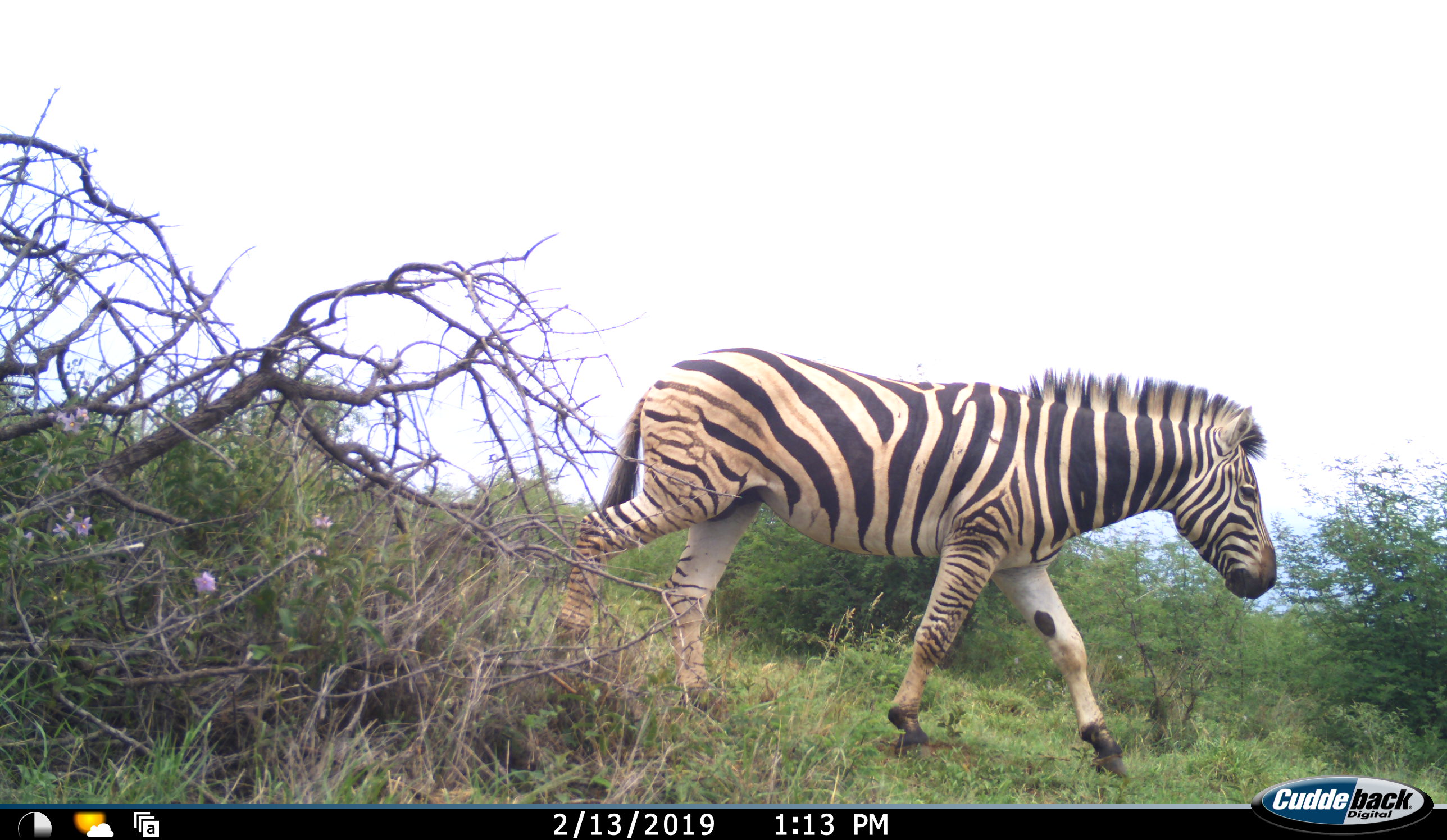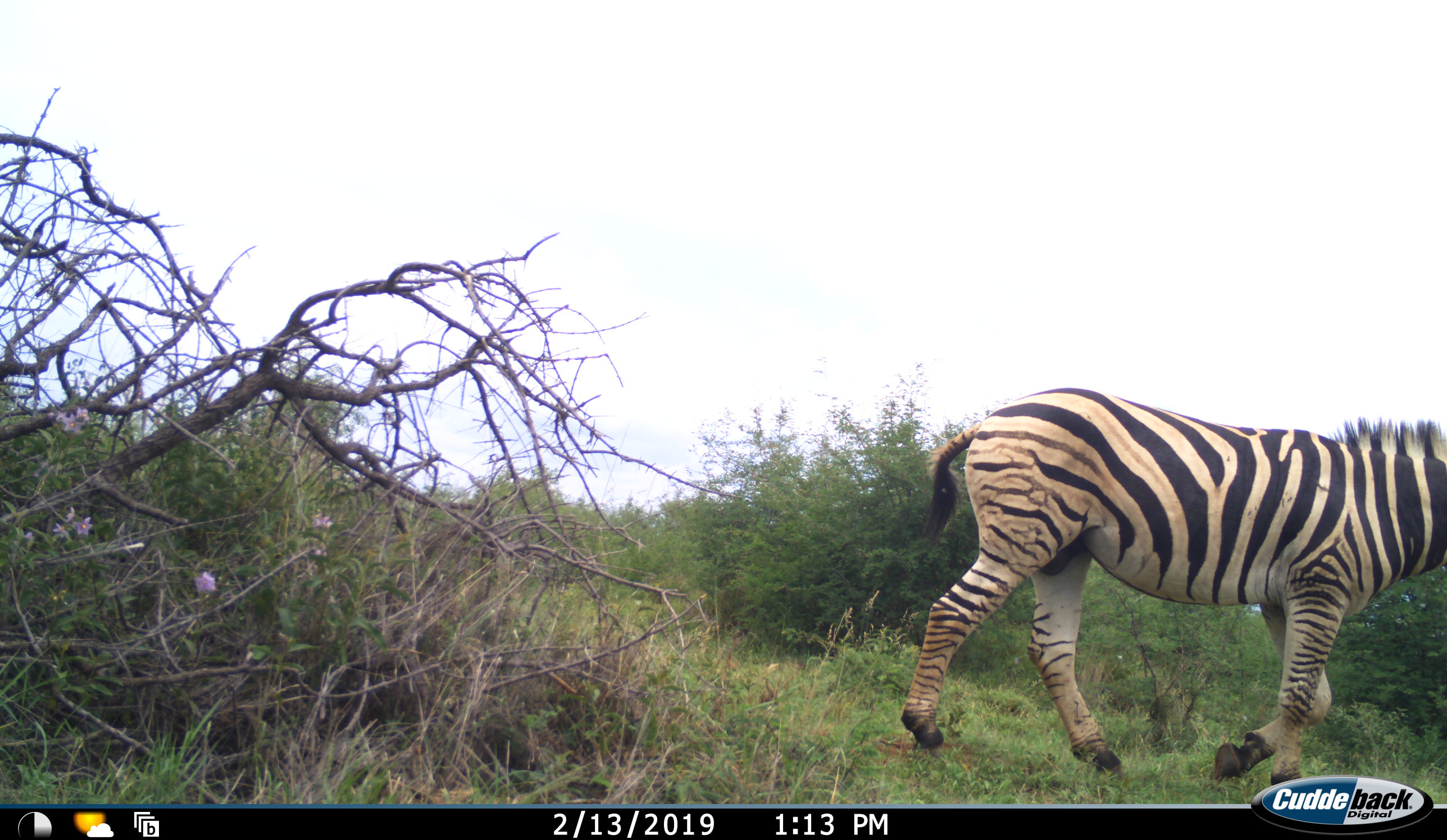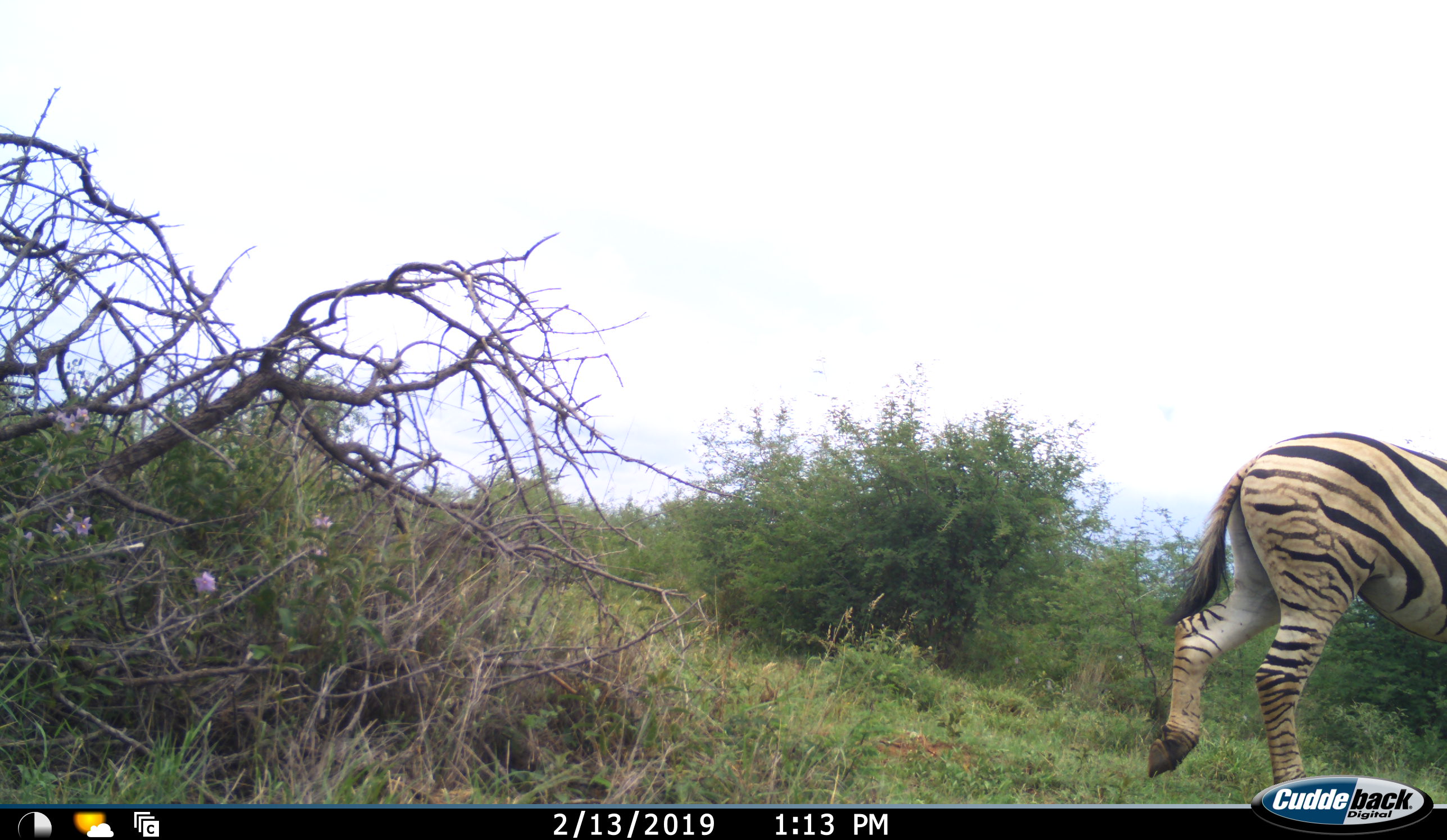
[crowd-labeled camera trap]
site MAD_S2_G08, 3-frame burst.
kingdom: Animalia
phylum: Chordata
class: Mammalia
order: Perissodactyla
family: Equidae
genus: Equus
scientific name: Equus quagga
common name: plains zebra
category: zebraplains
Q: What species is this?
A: Zebraplains (plains zebra) (Equus quagga).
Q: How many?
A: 1.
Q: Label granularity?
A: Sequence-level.